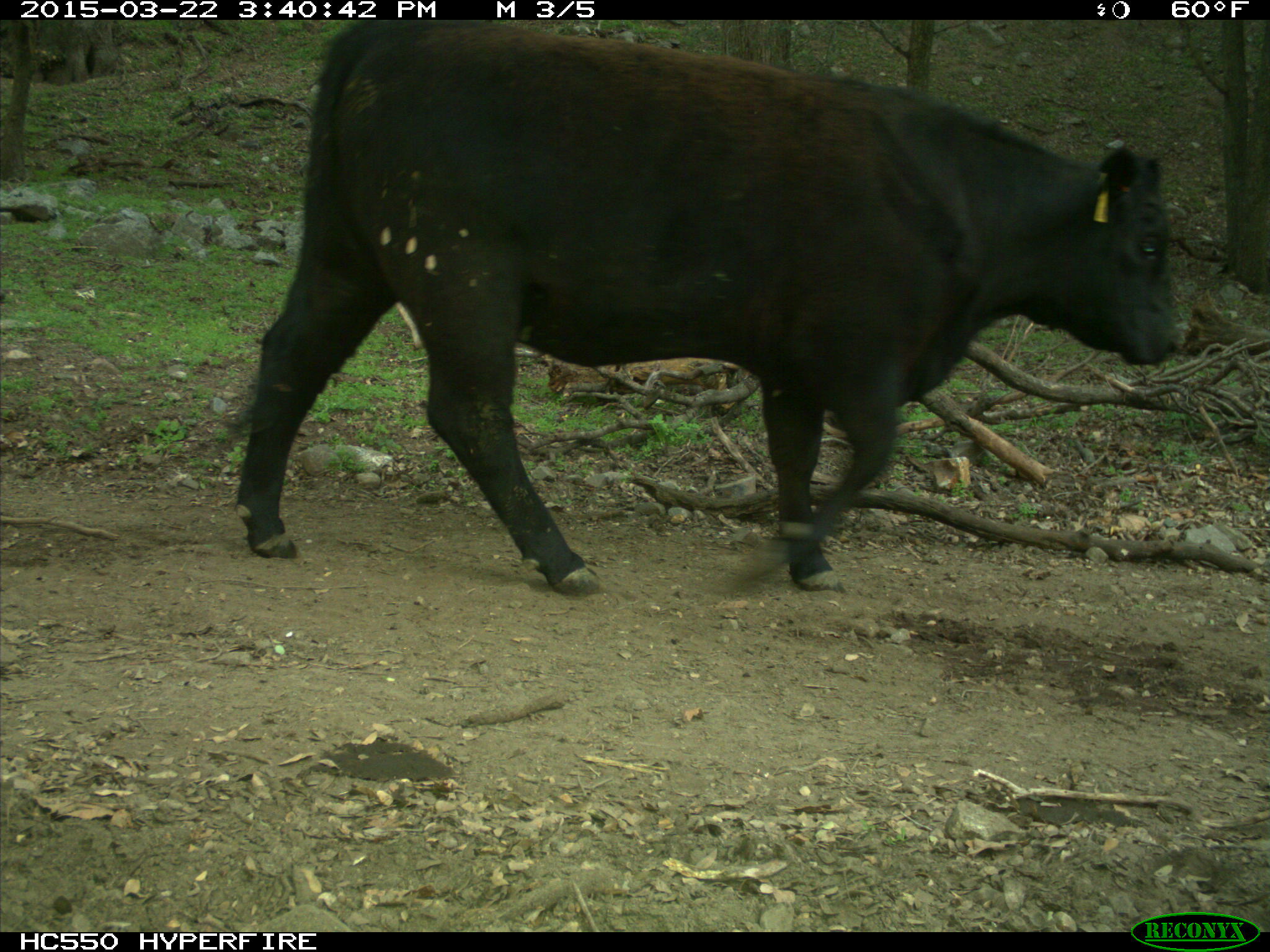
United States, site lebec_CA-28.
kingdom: Animalia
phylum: Chordata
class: Mammalia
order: Artiodactyla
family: Bovidae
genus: Bos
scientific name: Bos taurus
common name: domestic cow